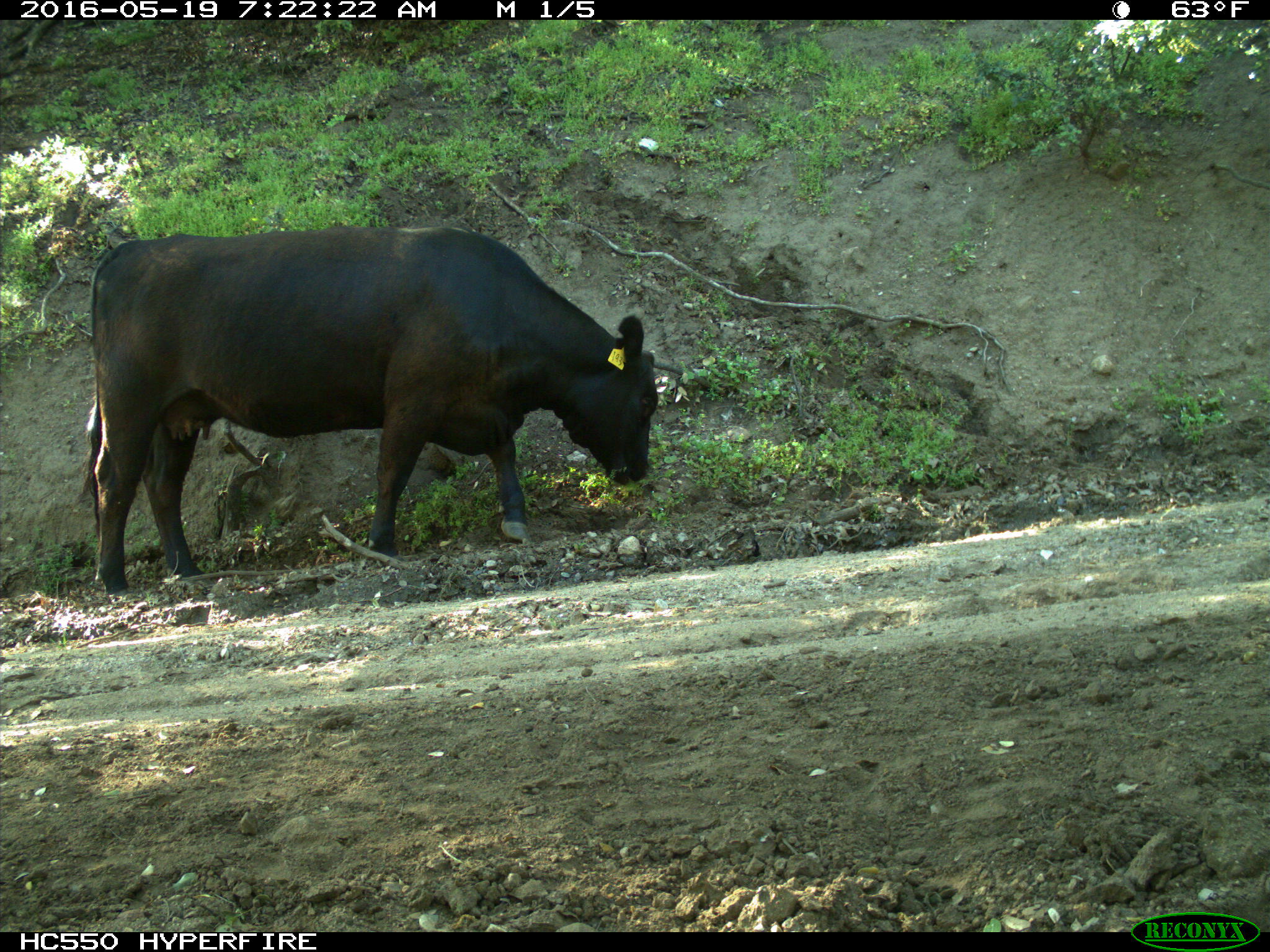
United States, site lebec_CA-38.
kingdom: Animalia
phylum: Chordata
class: Mammalia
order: Artiodactyla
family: Bovidae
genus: Bos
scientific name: Bos taurus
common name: domestic cow